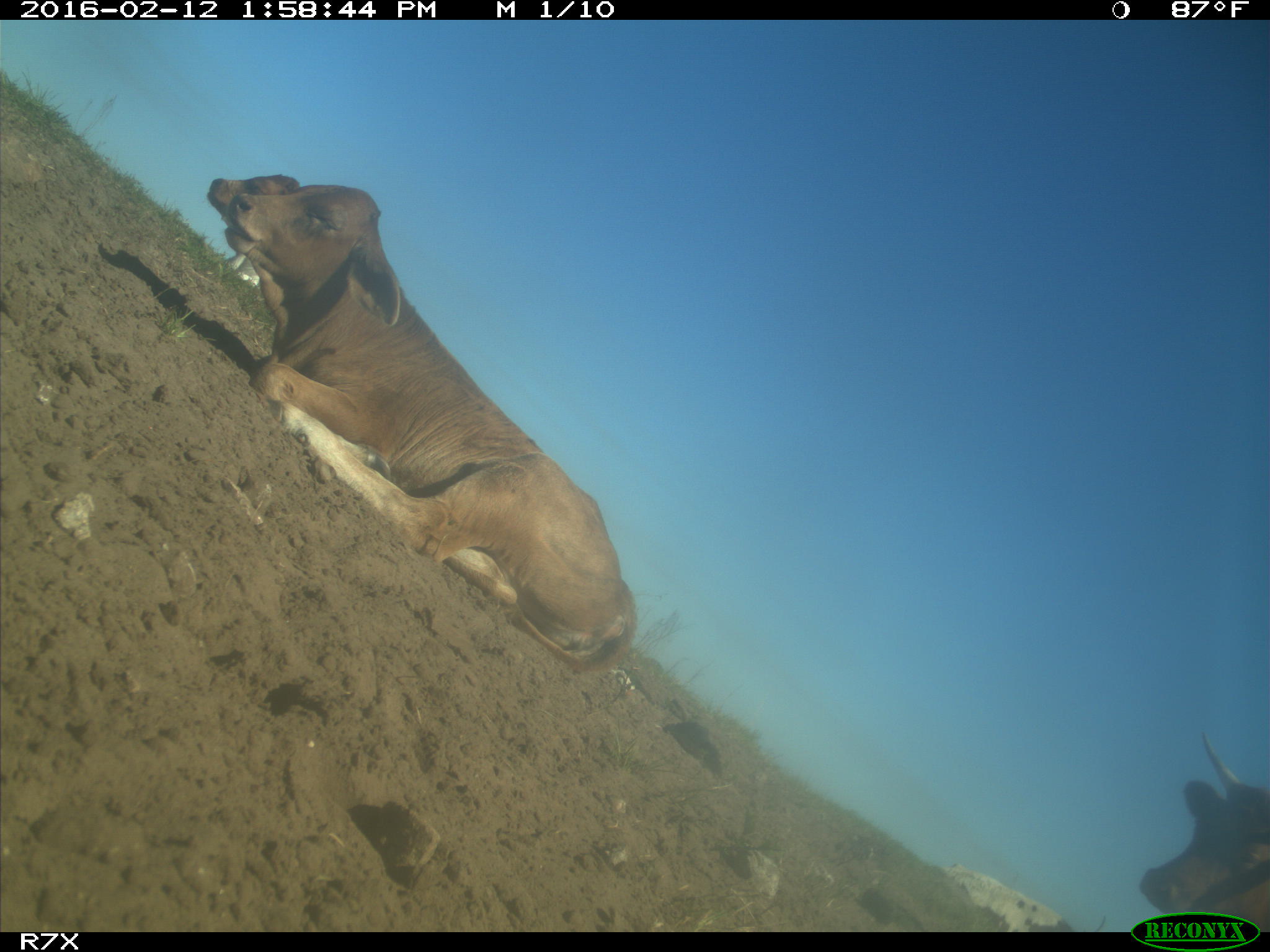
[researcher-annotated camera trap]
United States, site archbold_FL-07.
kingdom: Animalia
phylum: Chordata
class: Mammalia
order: Artiodactyla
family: Bovidae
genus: Bos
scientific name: Bos taurus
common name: domestic cow